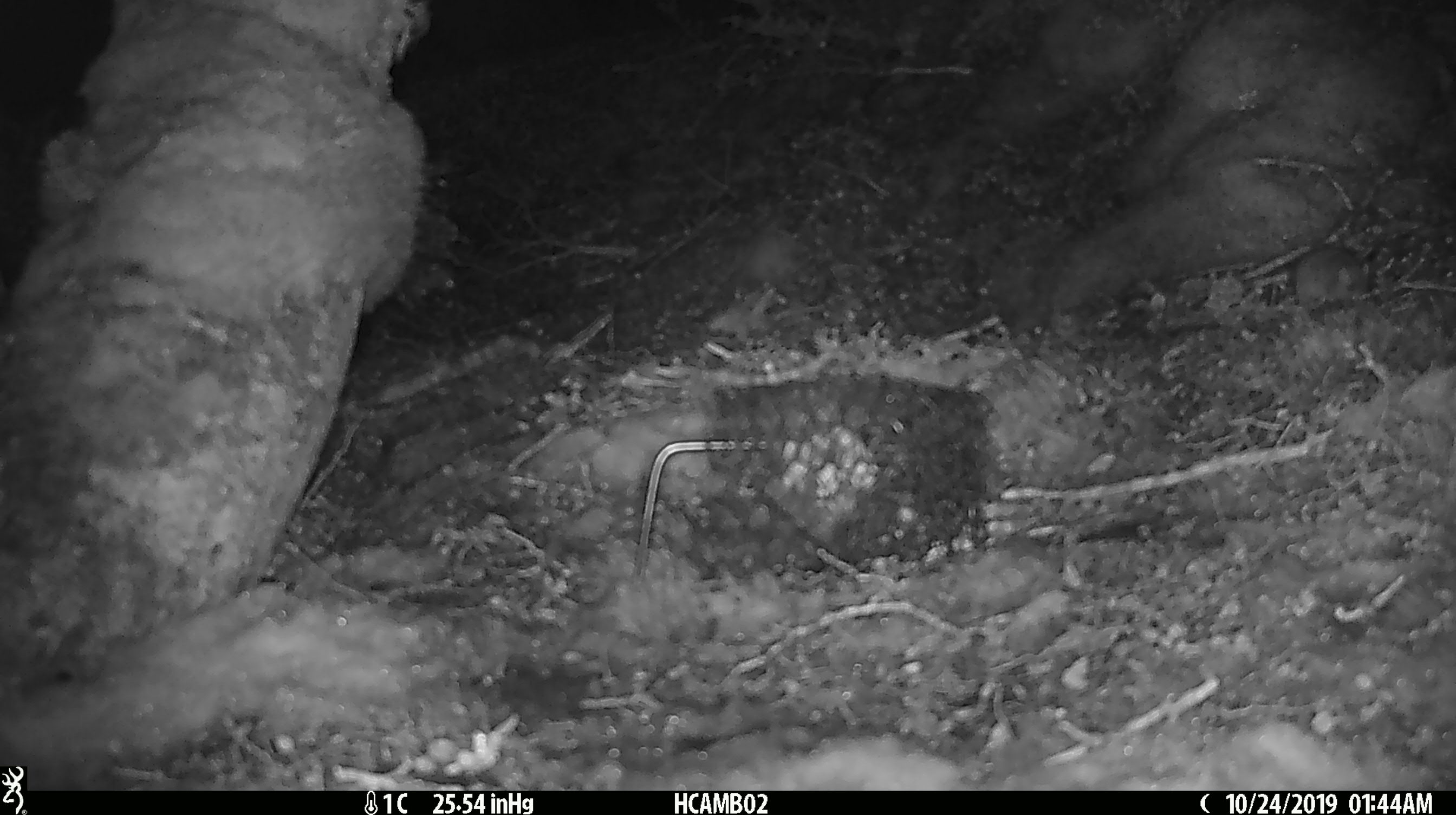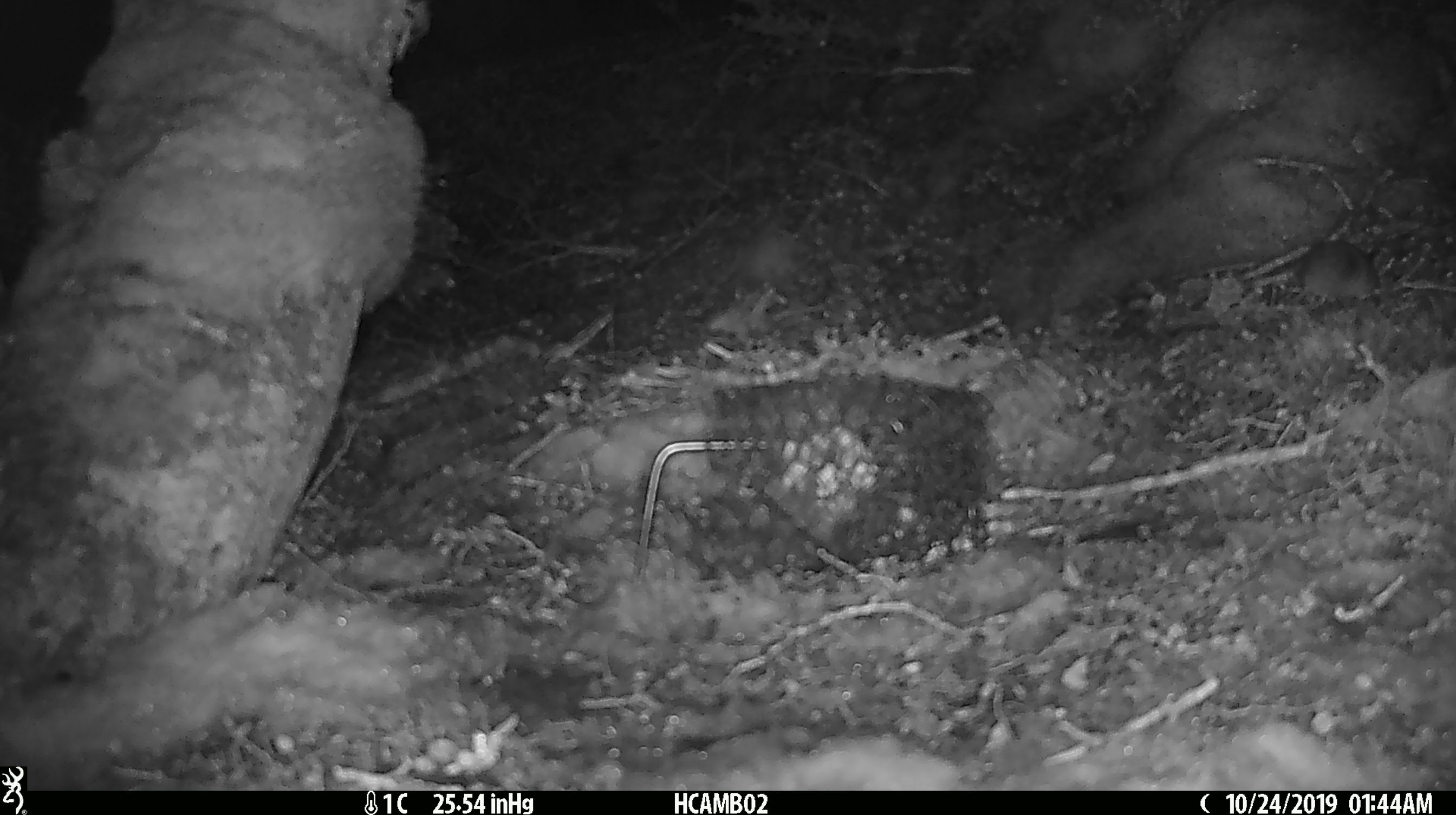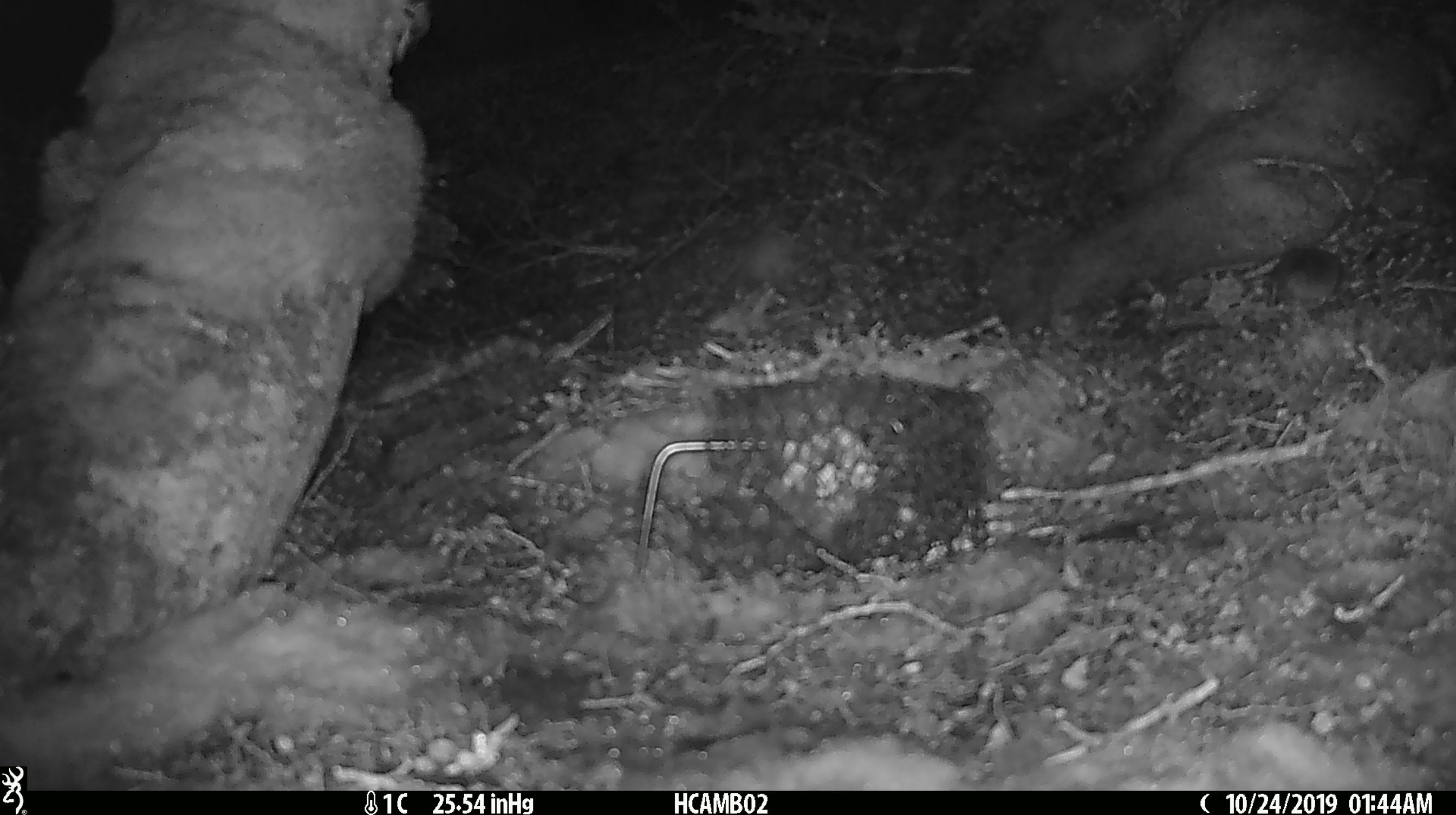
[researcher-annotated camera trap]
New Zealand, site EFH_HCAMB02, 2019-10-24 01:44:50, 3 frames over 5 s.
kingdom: Animalia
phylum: Chordata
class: Mammalia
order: Rodentia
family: Muridae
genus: Mus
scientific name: Mus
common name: mouse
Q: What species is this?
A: Mouse (Mus).